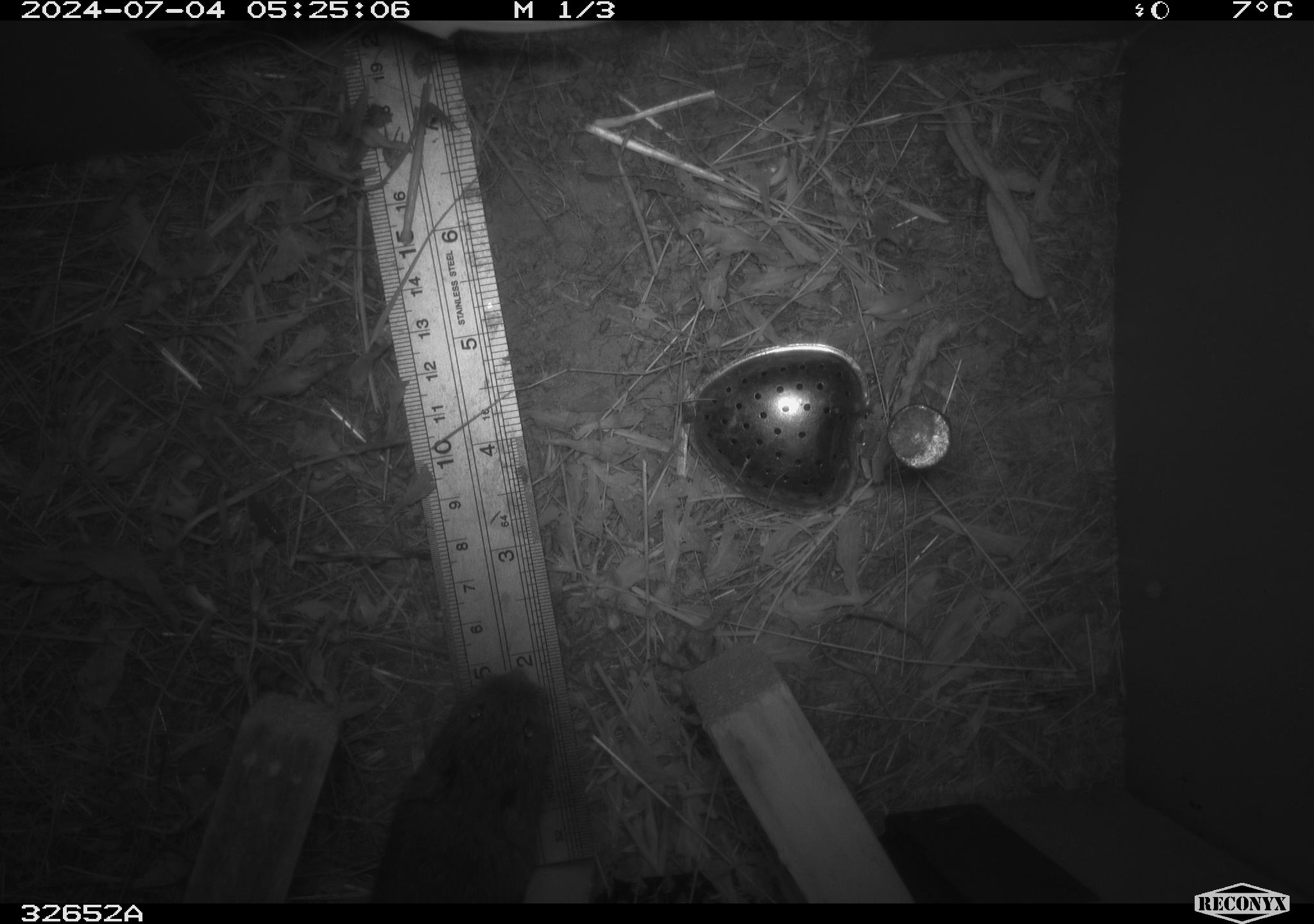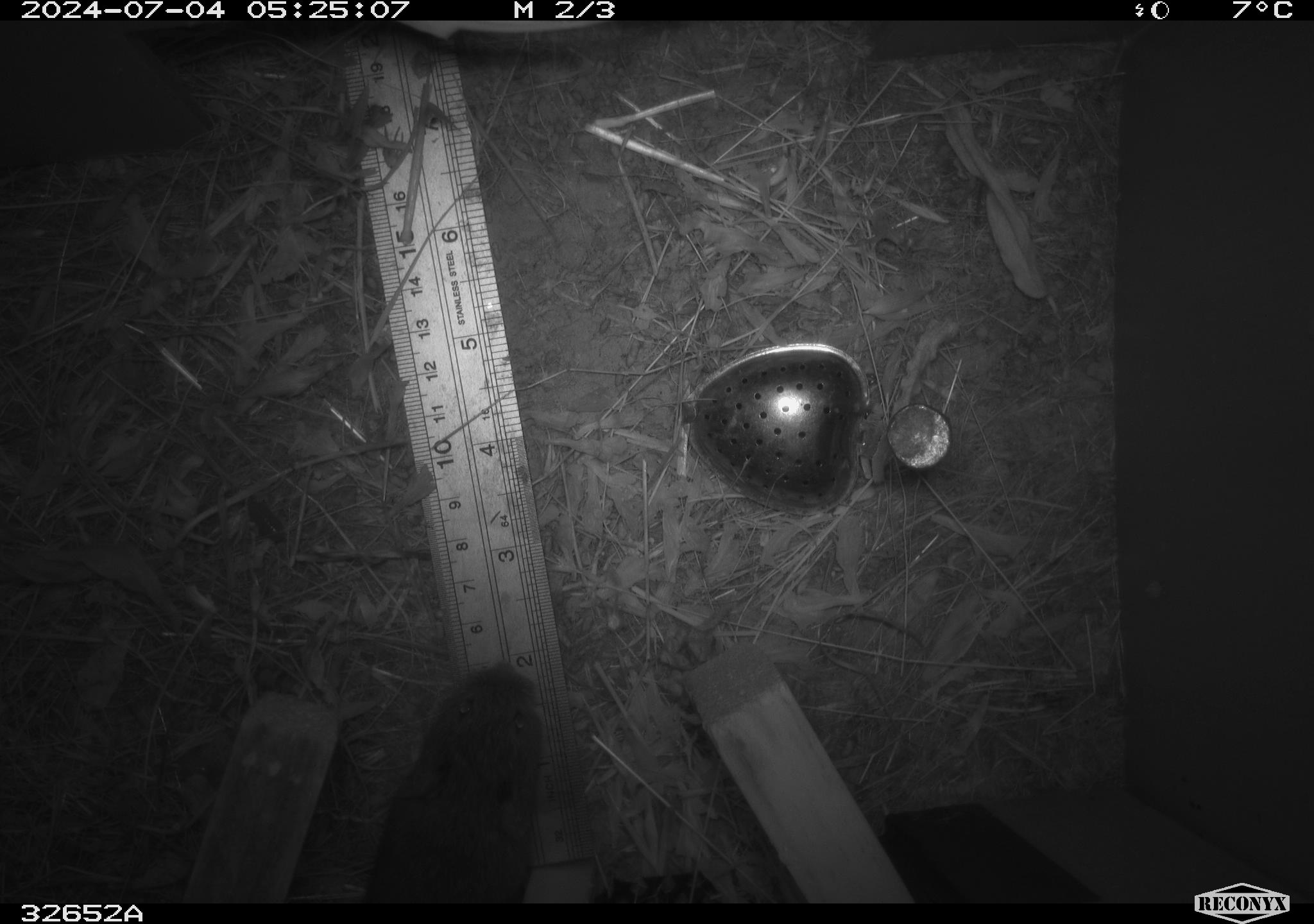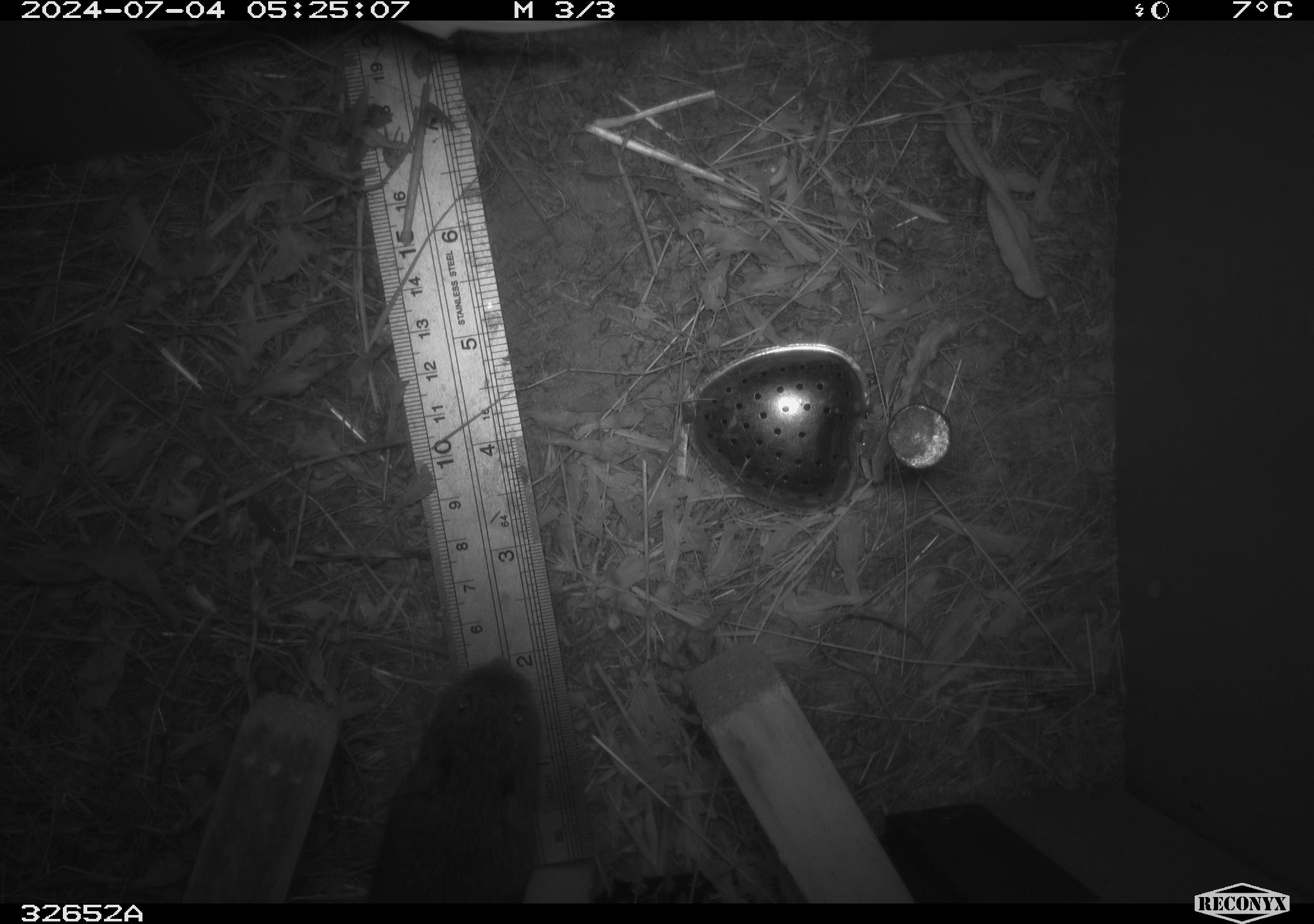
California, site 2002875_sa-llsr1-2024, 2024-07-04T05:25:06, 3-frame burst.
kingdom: Animalia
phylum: Chordata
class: Mammalia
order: Rodentia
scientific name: Rodentia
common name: mouse species